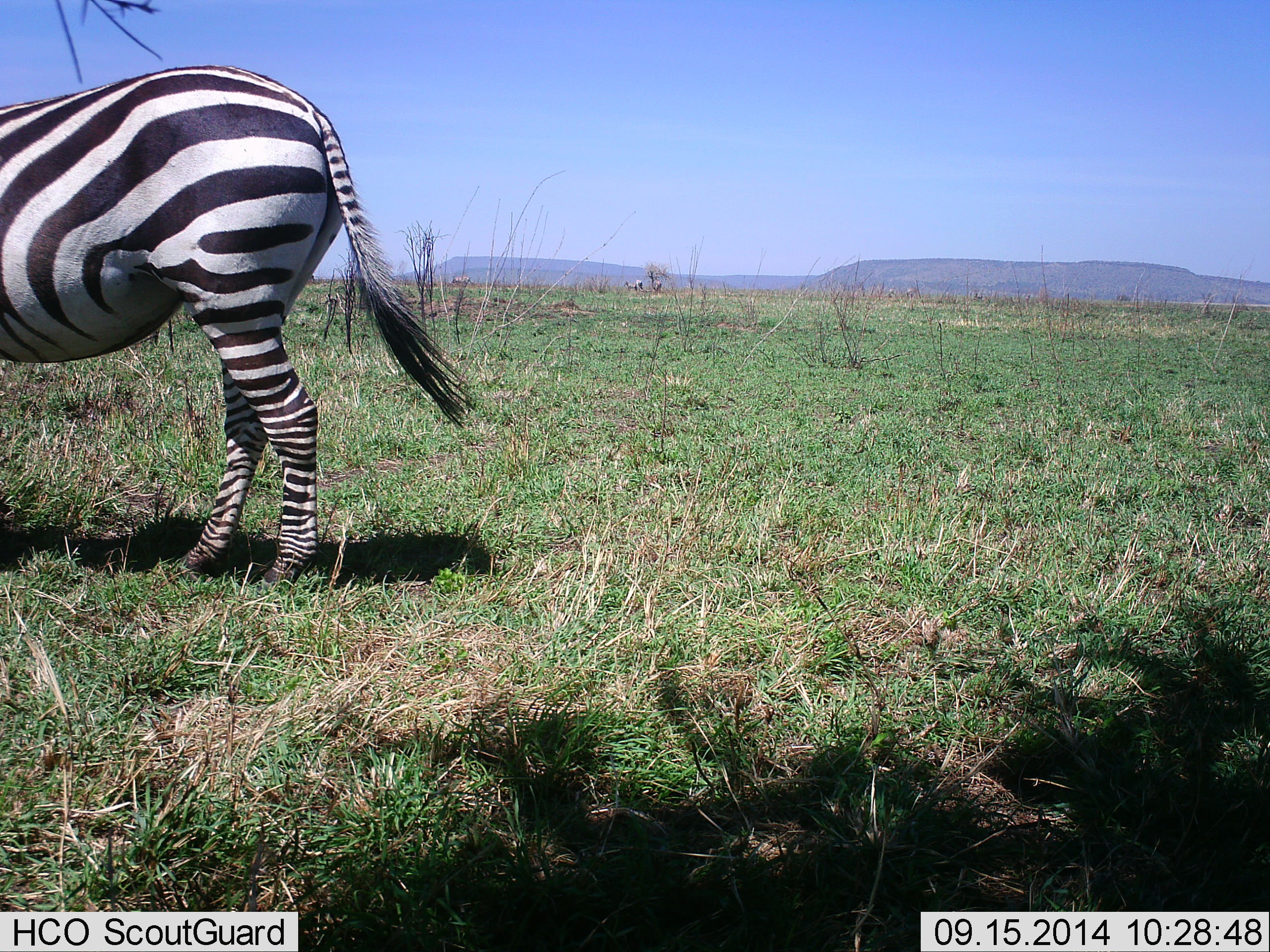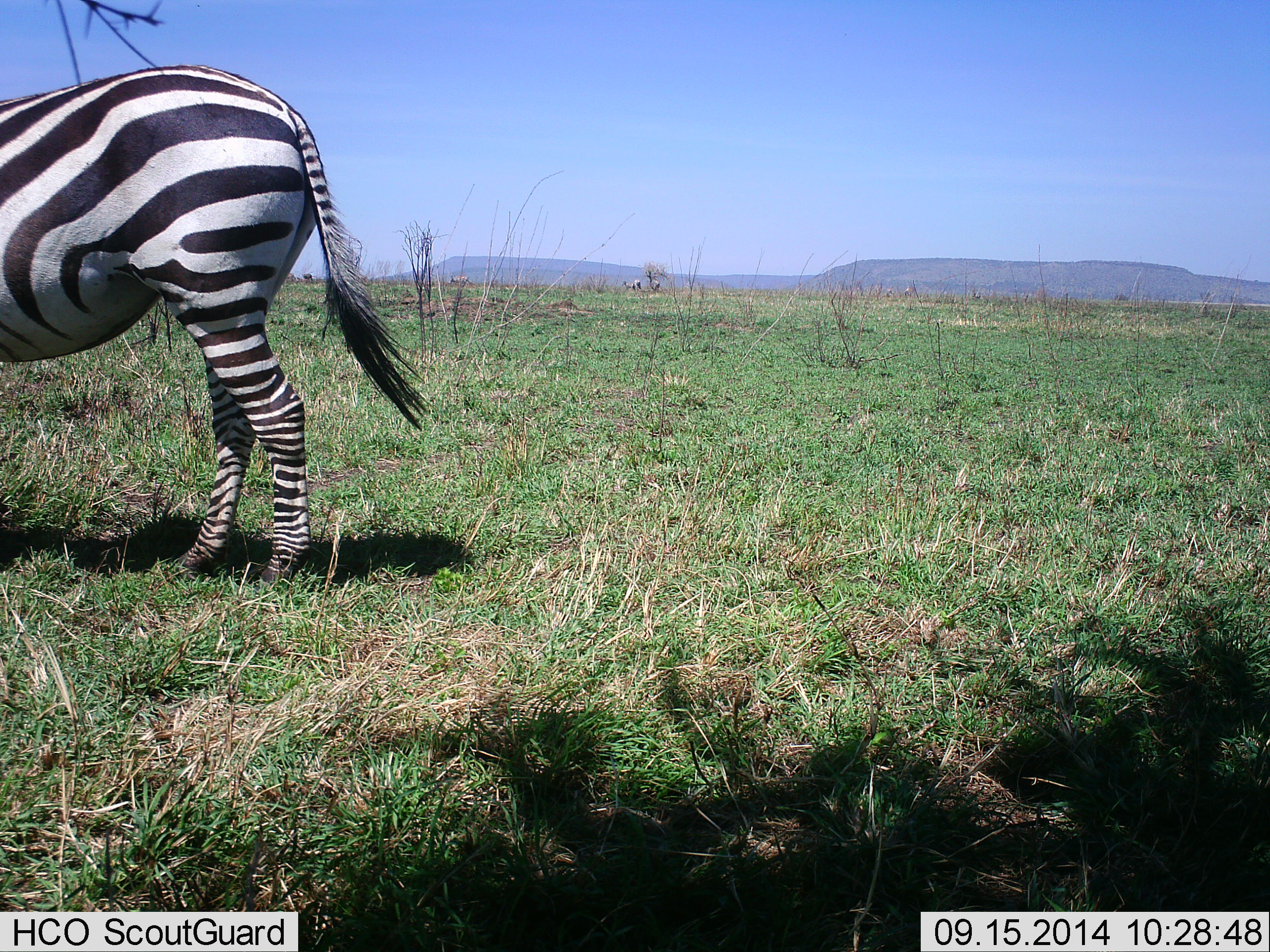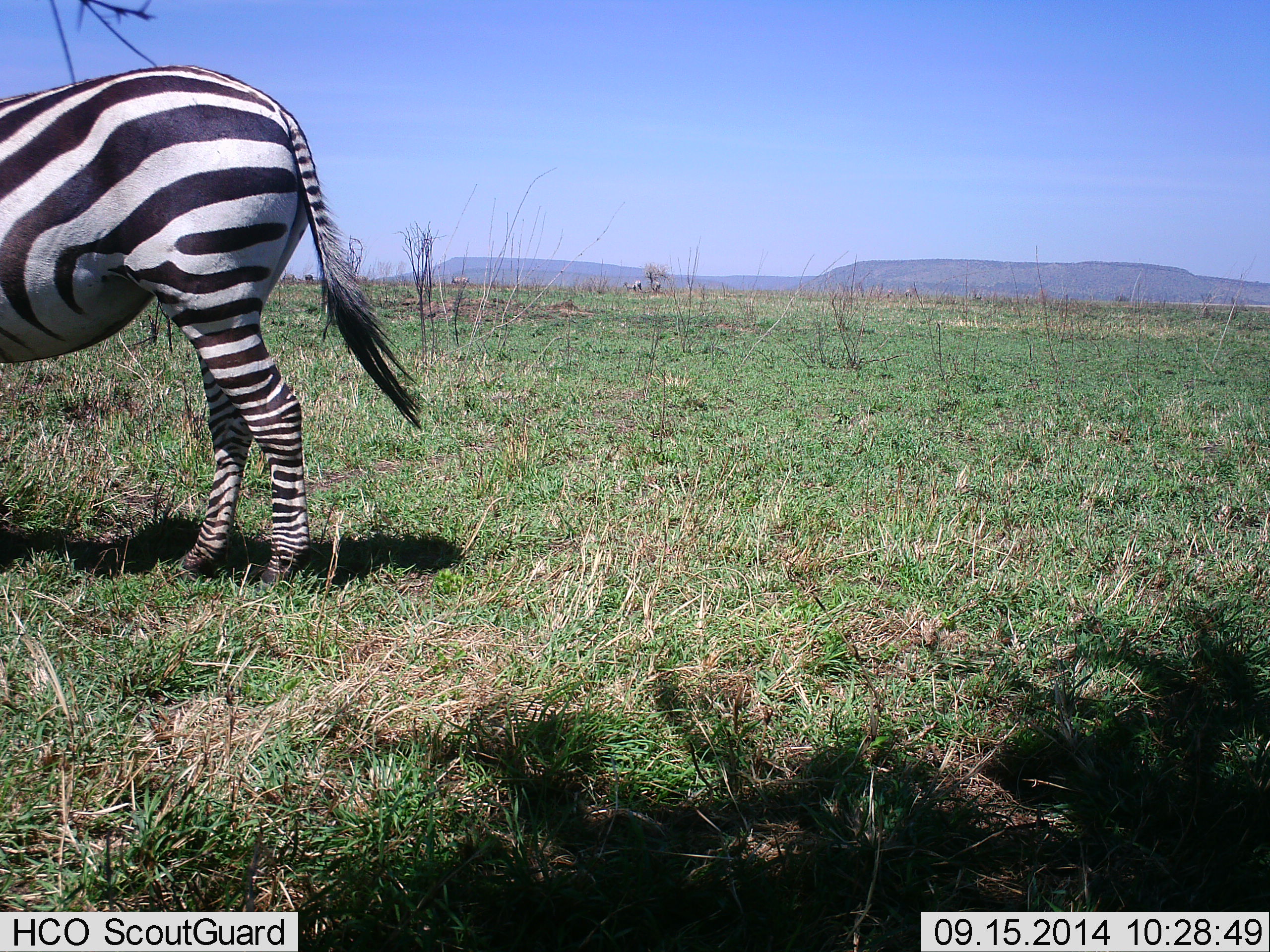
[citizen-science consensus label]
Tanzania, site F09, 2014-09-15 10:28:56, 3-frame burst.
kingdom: Animalia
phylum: Chordata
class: Mammalia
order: Perissodactyla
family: Equidae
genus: Equus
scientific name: Equus quagga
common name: plains zebra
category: zebra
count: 1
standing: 80%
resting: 0%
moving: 10%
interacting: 0%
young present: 0%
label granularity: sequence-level